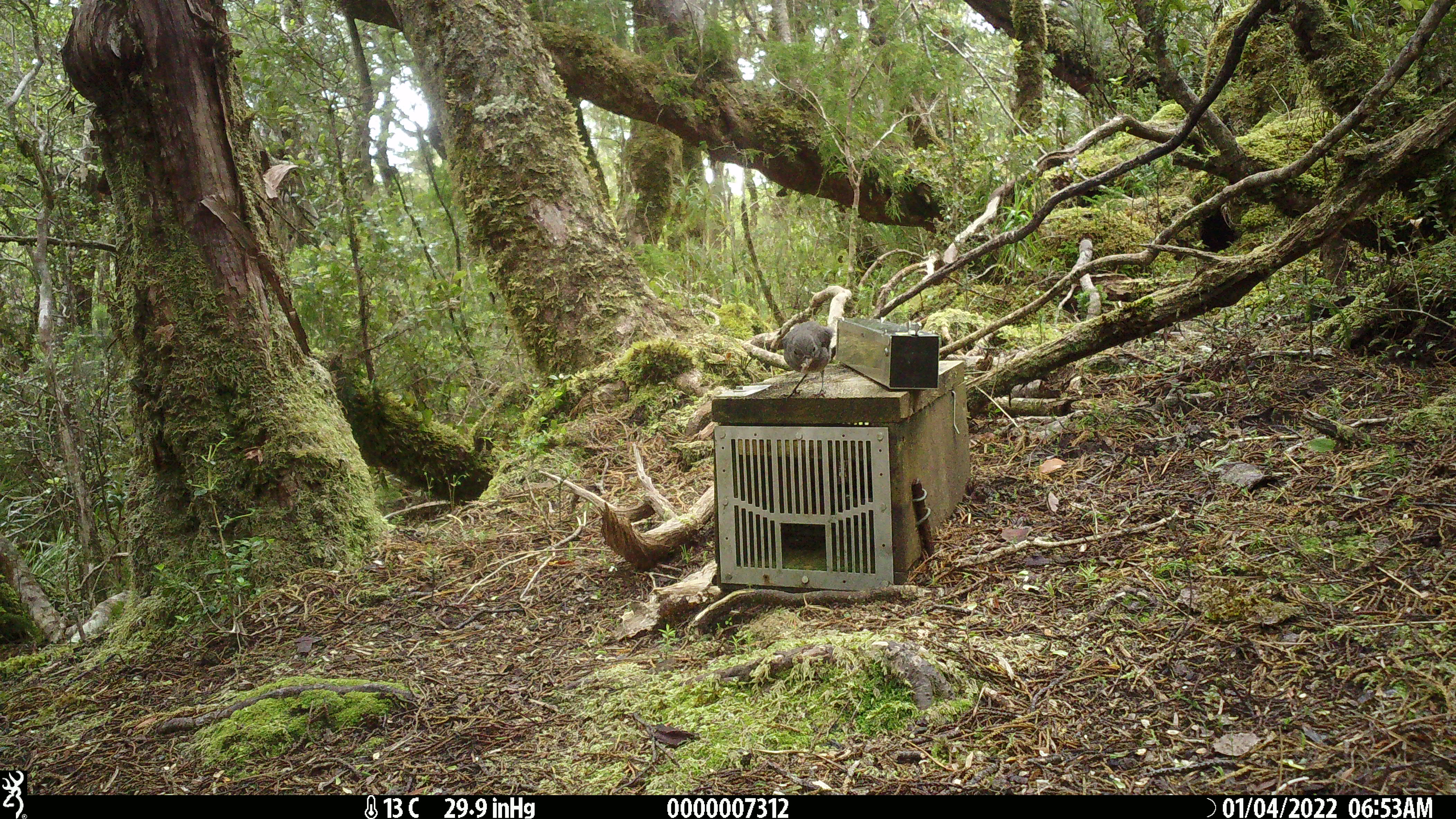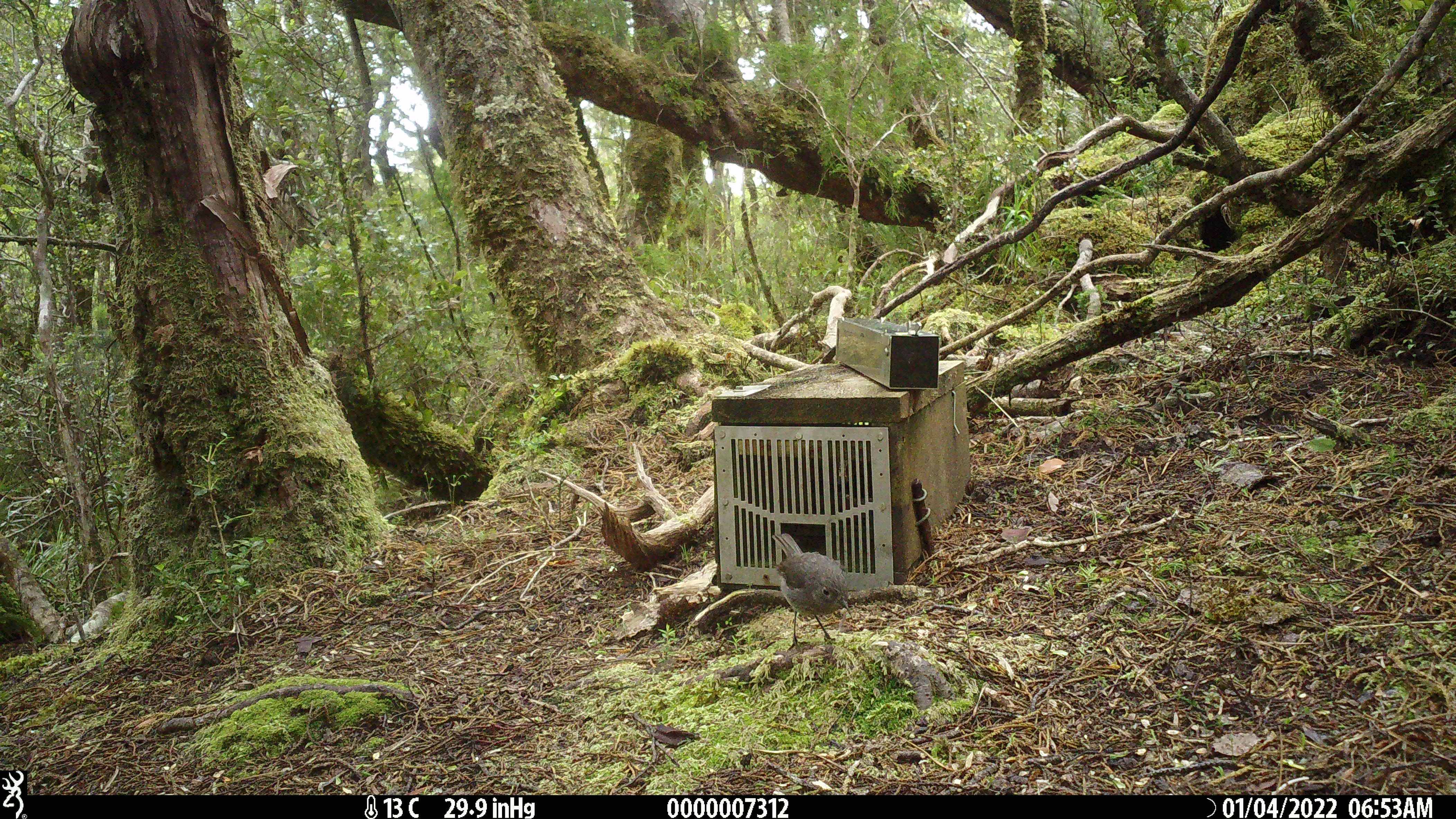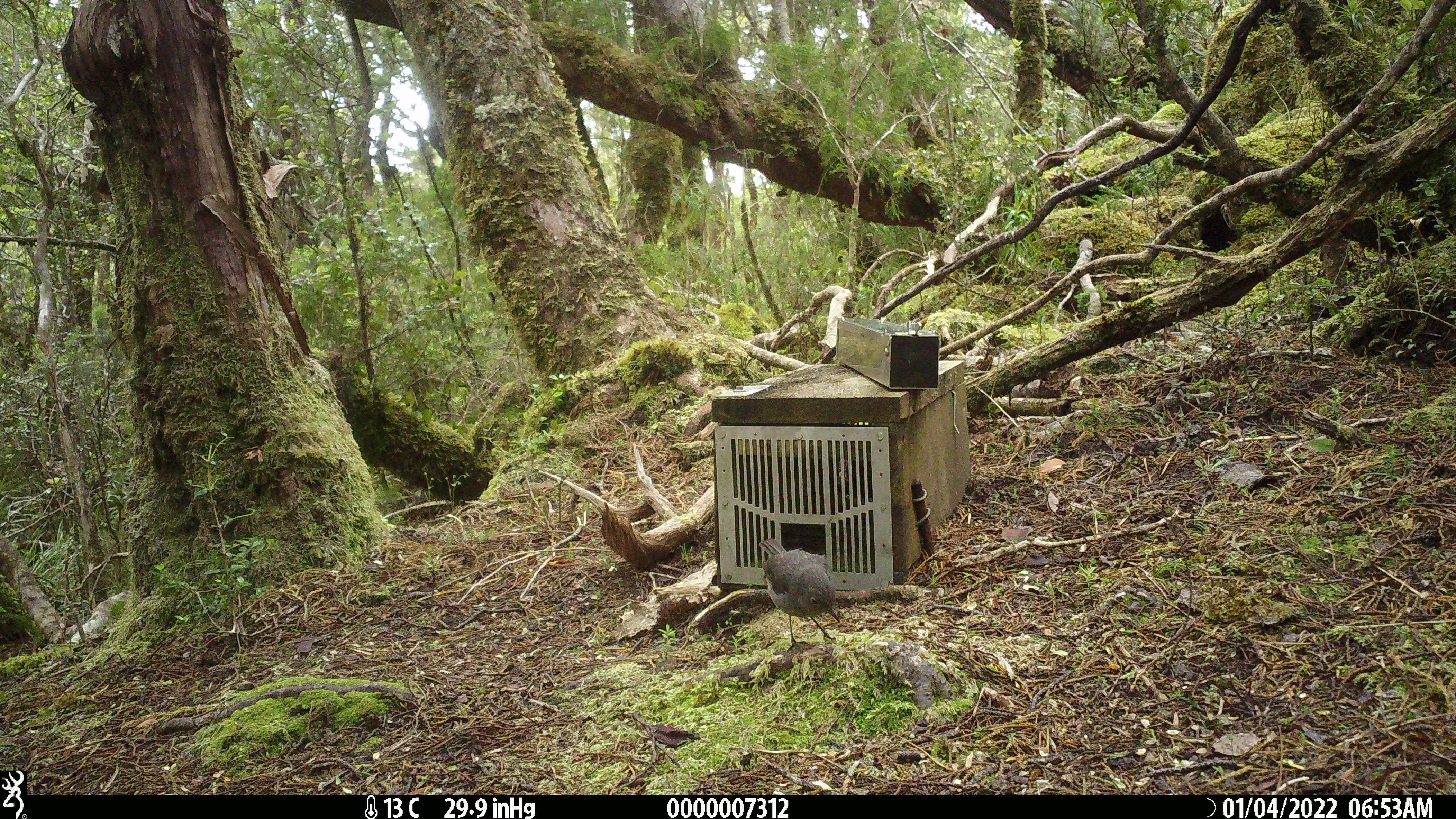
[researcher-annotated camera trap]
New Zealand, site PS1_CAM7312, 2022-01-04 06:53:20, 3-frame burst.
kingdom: Animalia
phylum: Chordata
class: Aves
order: Passeriformes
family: Petroicidae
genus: Petroica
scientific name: Petroica australis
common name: new zealand robin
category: robin